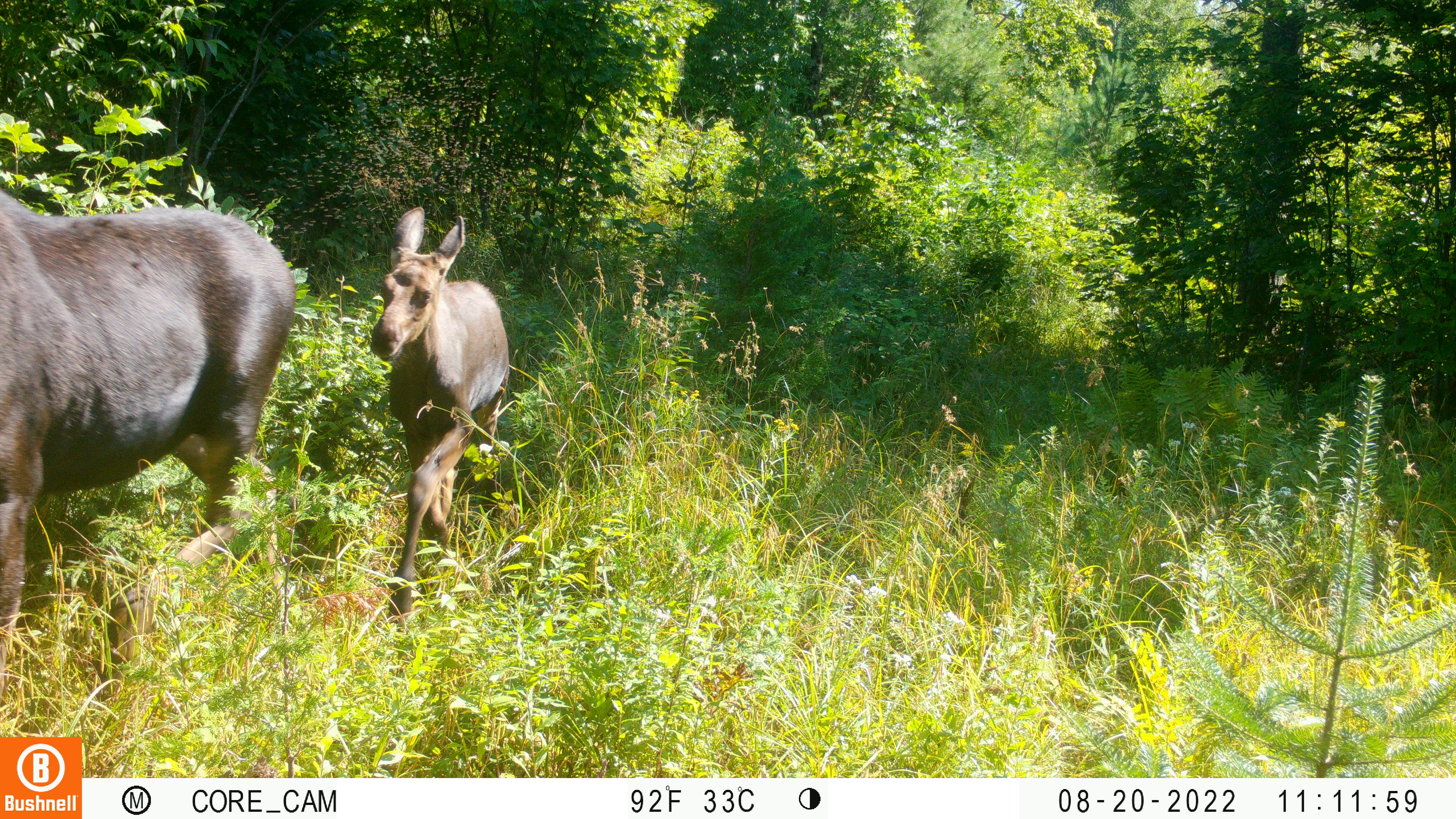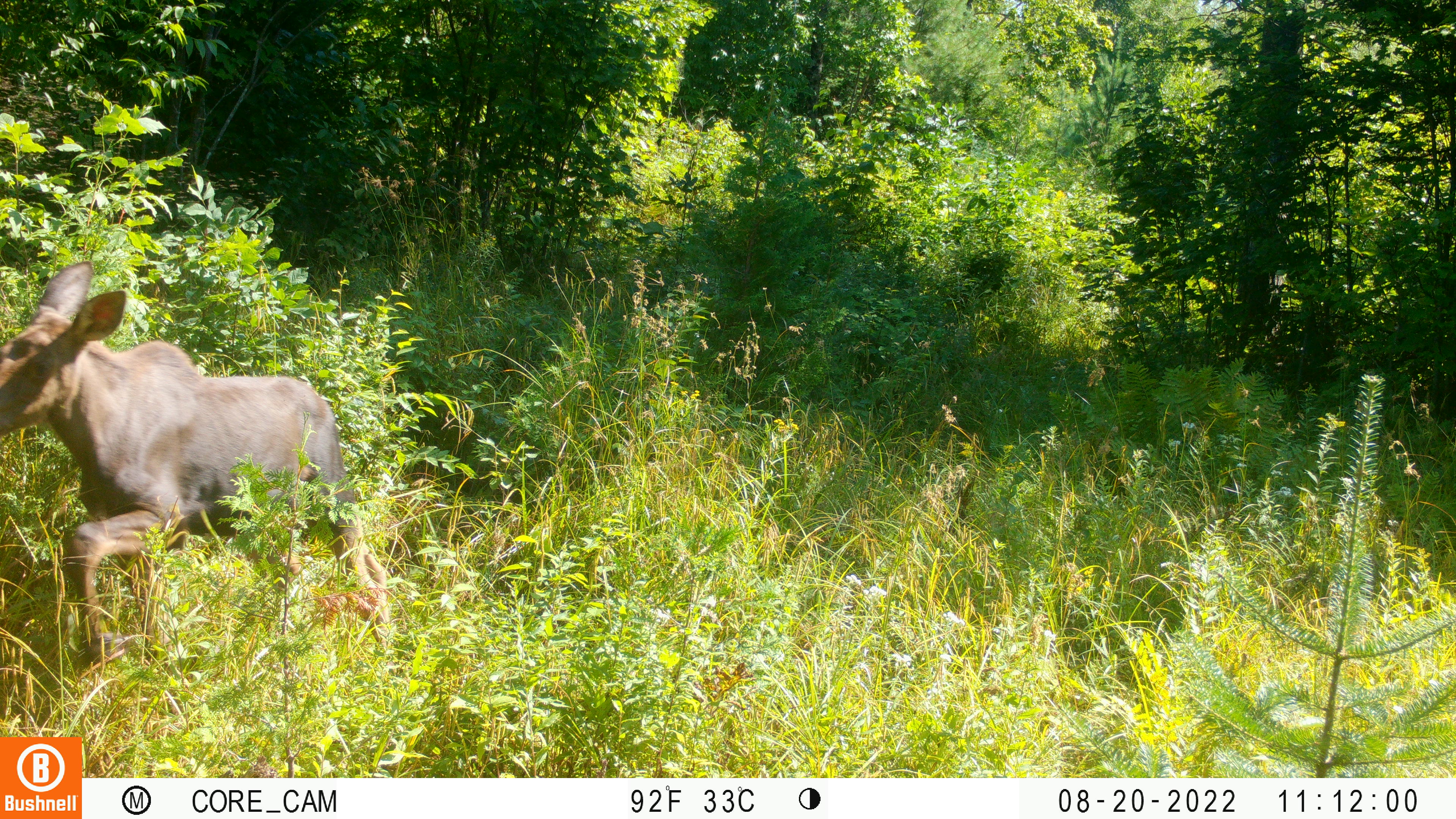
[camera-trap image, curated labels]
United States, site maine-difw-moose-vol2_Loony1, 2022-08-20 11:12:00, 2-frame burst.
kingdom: Animalia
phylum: Chordata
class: Mammalia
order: Artiodactyla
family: Cervidae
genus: Alces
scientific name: Alces alces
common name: moose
Moose (Alces alces).